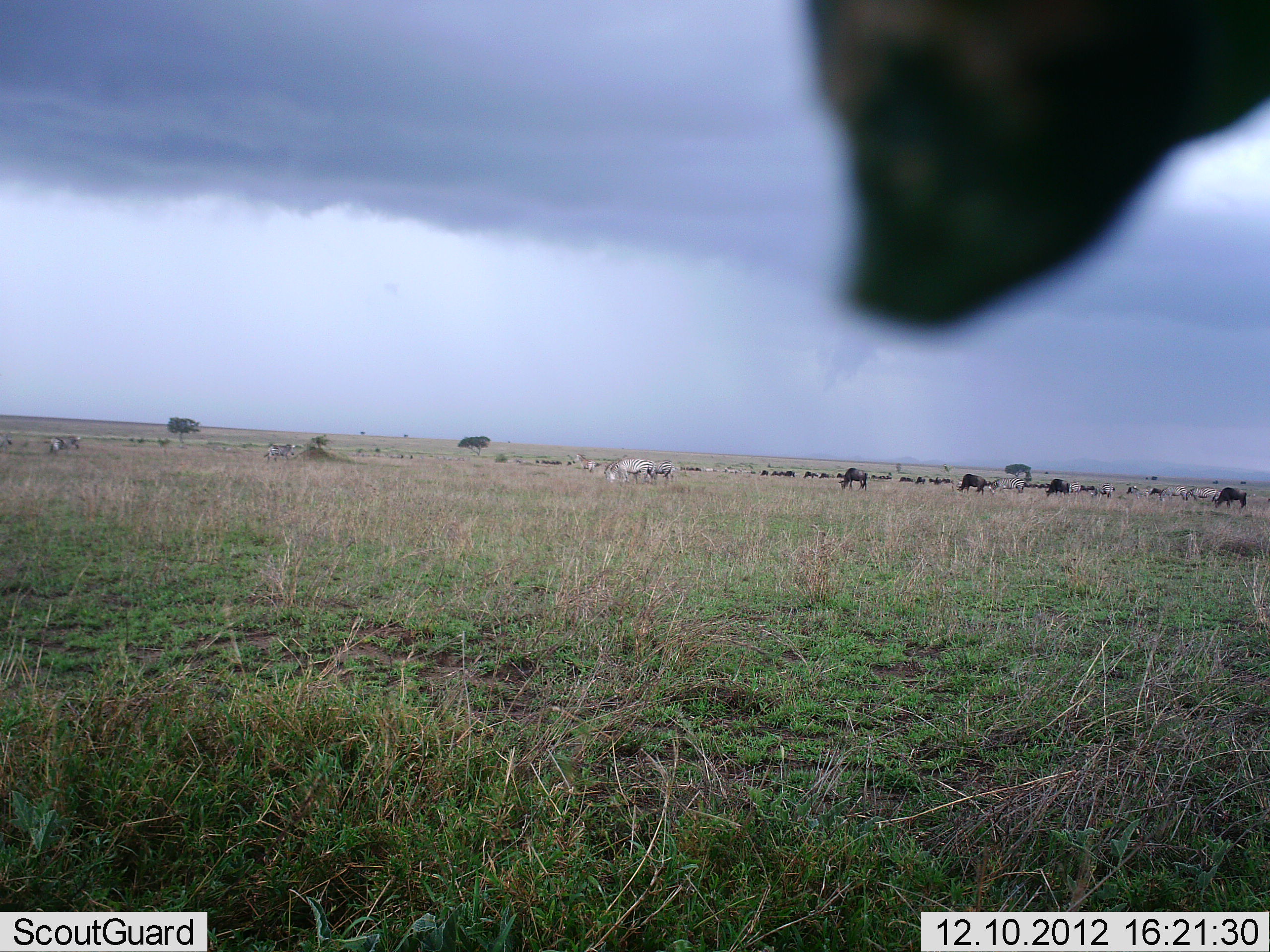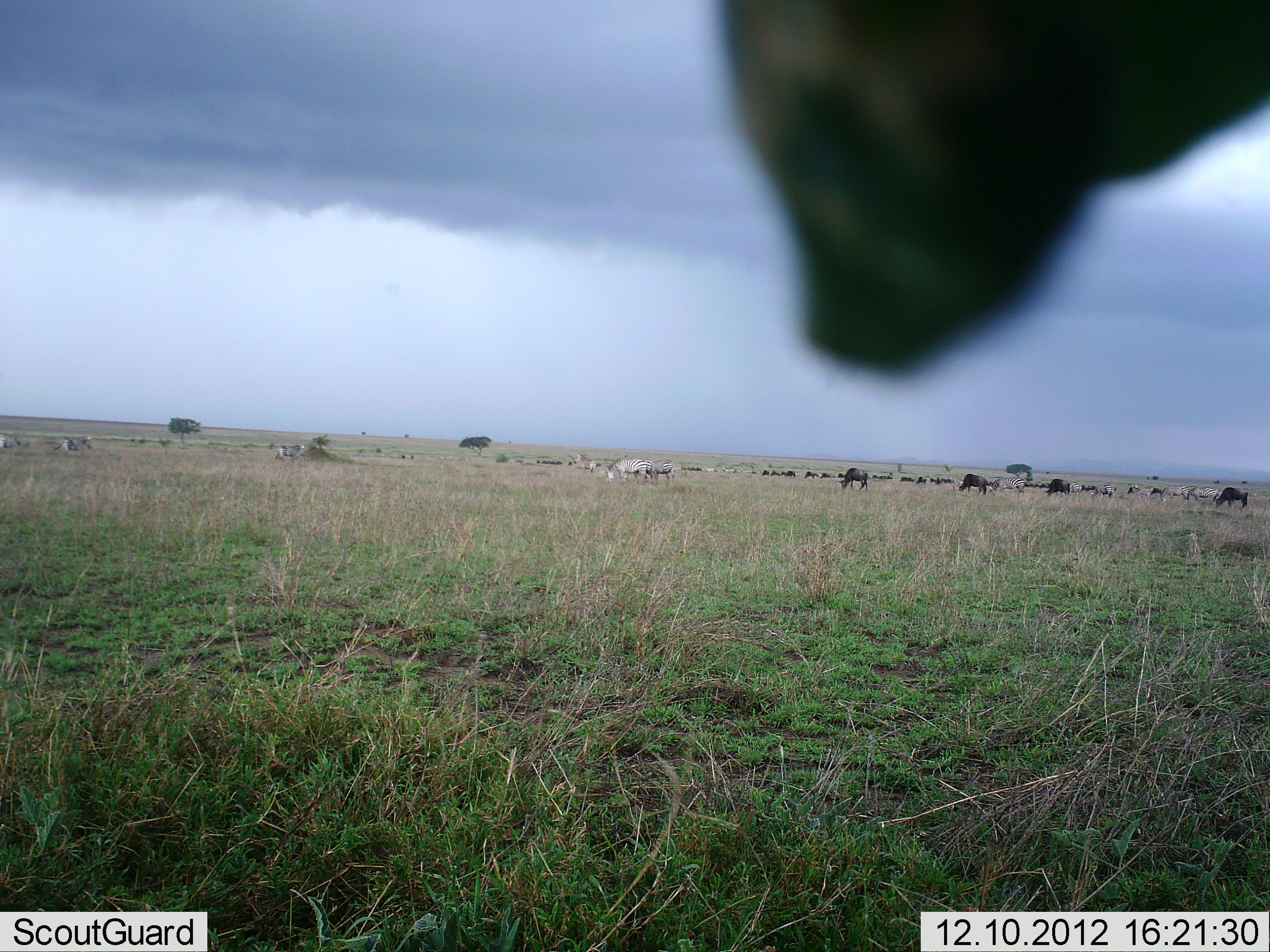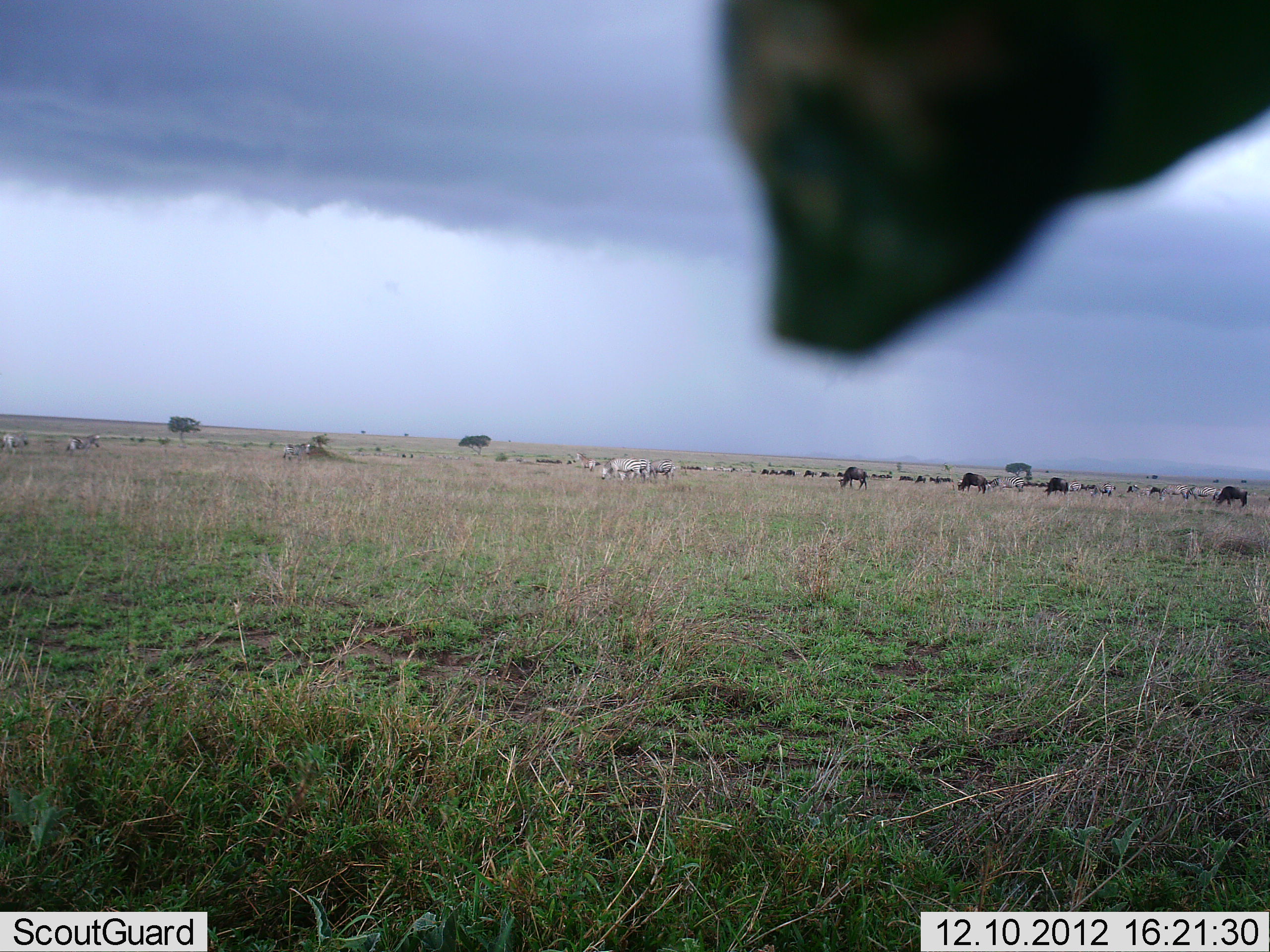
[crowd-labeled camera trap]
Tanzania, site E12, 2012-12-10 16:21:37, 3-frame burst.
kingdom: Animalia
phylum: Chordata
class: Mammalia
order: Artiodactyla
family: Bovidae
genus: Connochaetes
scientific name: Connochaetes taurinus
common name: blue wildebeest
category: wildebeest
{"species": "wildebeest (blue wildebeest) (Connochaetes taurinus)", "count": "11-50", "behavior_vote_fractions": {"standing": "53%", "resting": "0%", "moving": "13%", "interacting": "0%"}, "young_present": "0%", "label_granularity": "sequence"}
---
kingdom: Animalia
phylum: Chordata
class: Mammalia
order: Perissodactyla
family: Equidae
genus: Equus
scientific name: Equus quagga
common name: plains zebra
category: zebra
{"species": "zebra (plains zebra) (Equus quagga)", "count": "6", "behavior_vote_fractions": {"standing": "47%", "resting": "0%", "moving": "60%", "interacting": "0%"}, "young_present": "0%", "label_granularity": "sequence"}